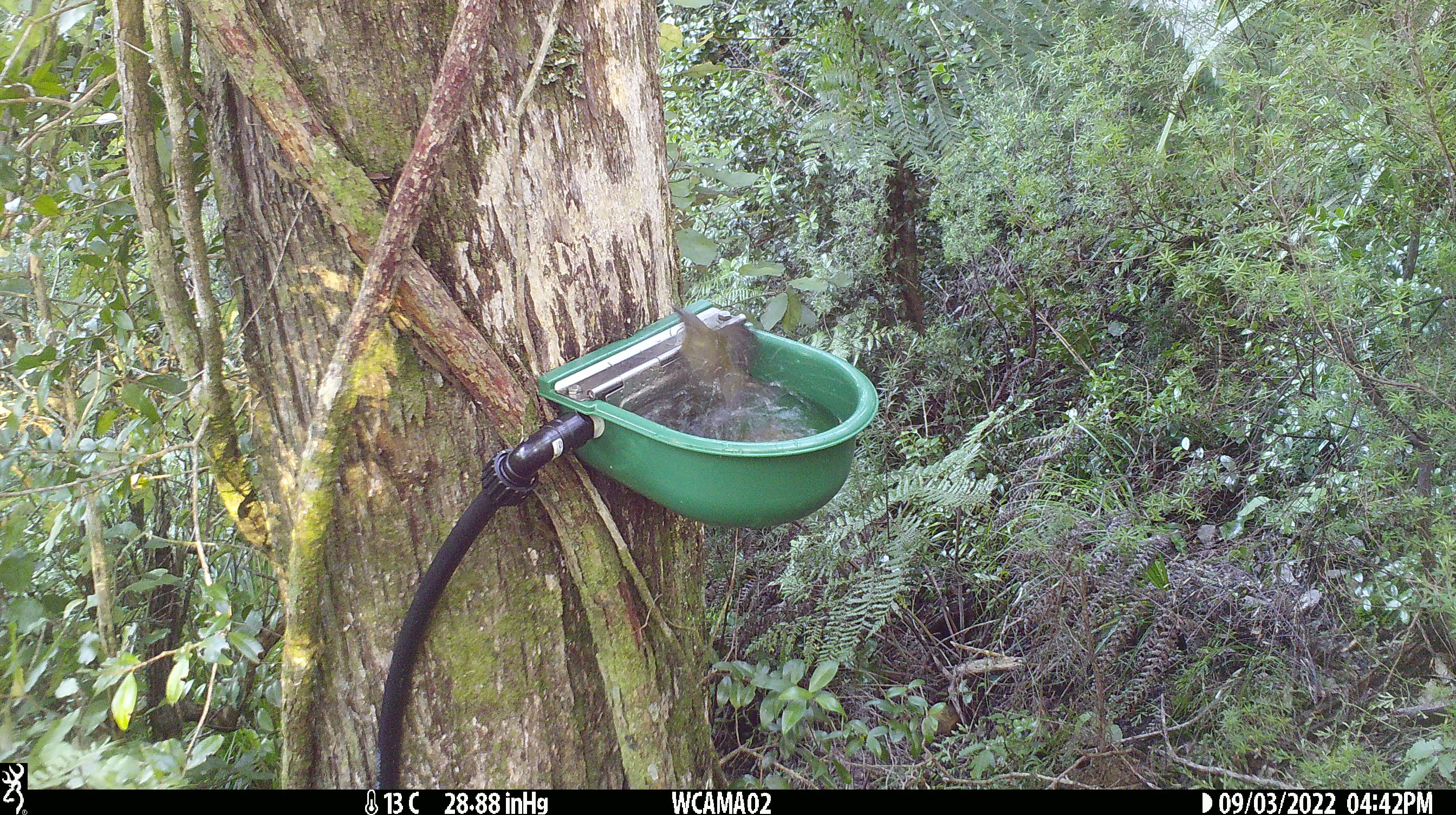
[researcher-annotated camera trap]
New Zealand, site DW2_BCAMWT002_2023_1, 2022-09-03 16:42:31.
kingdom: Animalia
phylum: Chordata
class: Aves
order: Passeriformes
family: Meliphagidae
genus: Anthornis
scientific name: Anthornis melanura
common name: new zealand bellbird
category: bellbird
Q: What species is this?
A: Bellbird (new zealand bellbird) (Anthornis melanura).